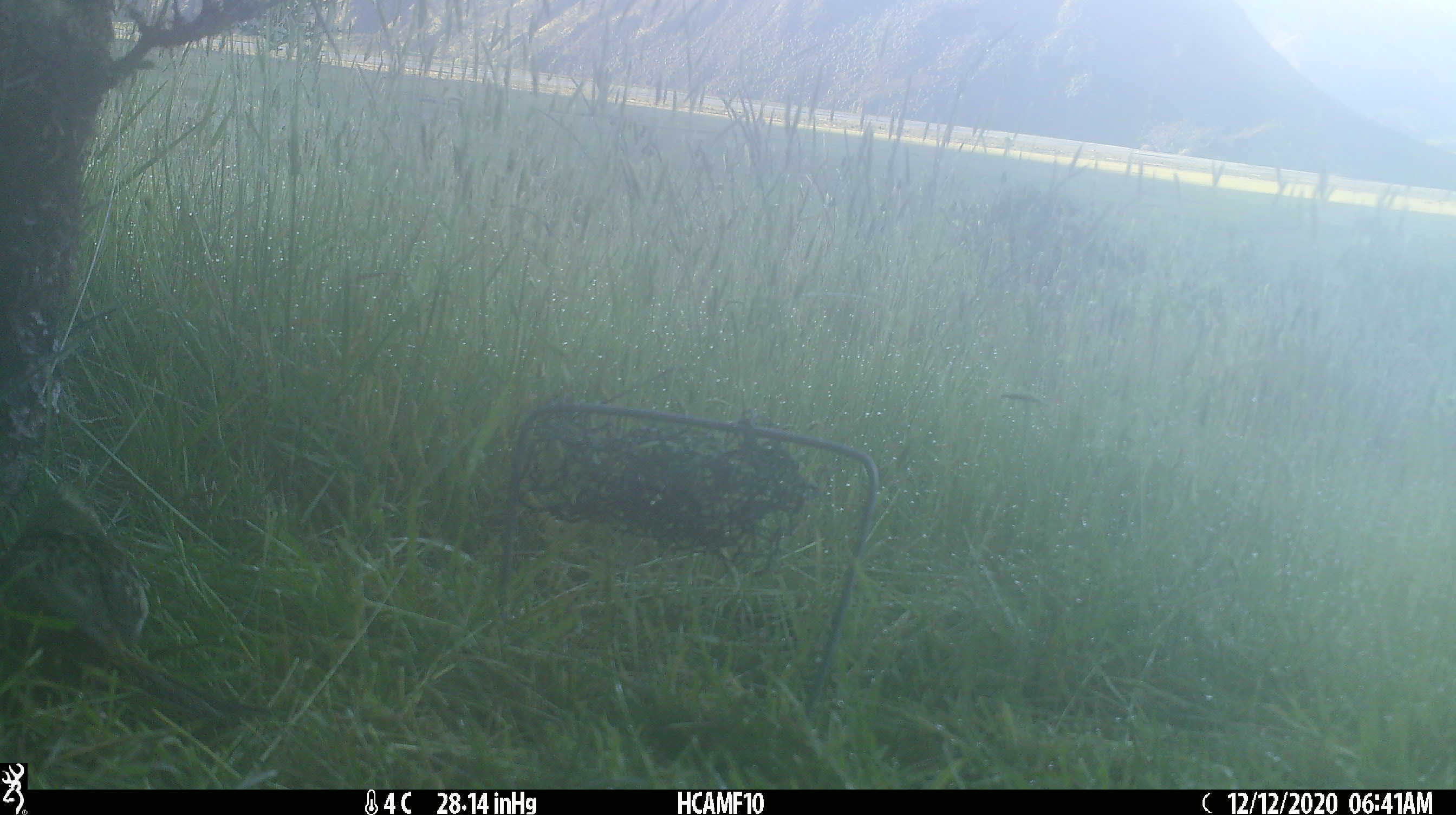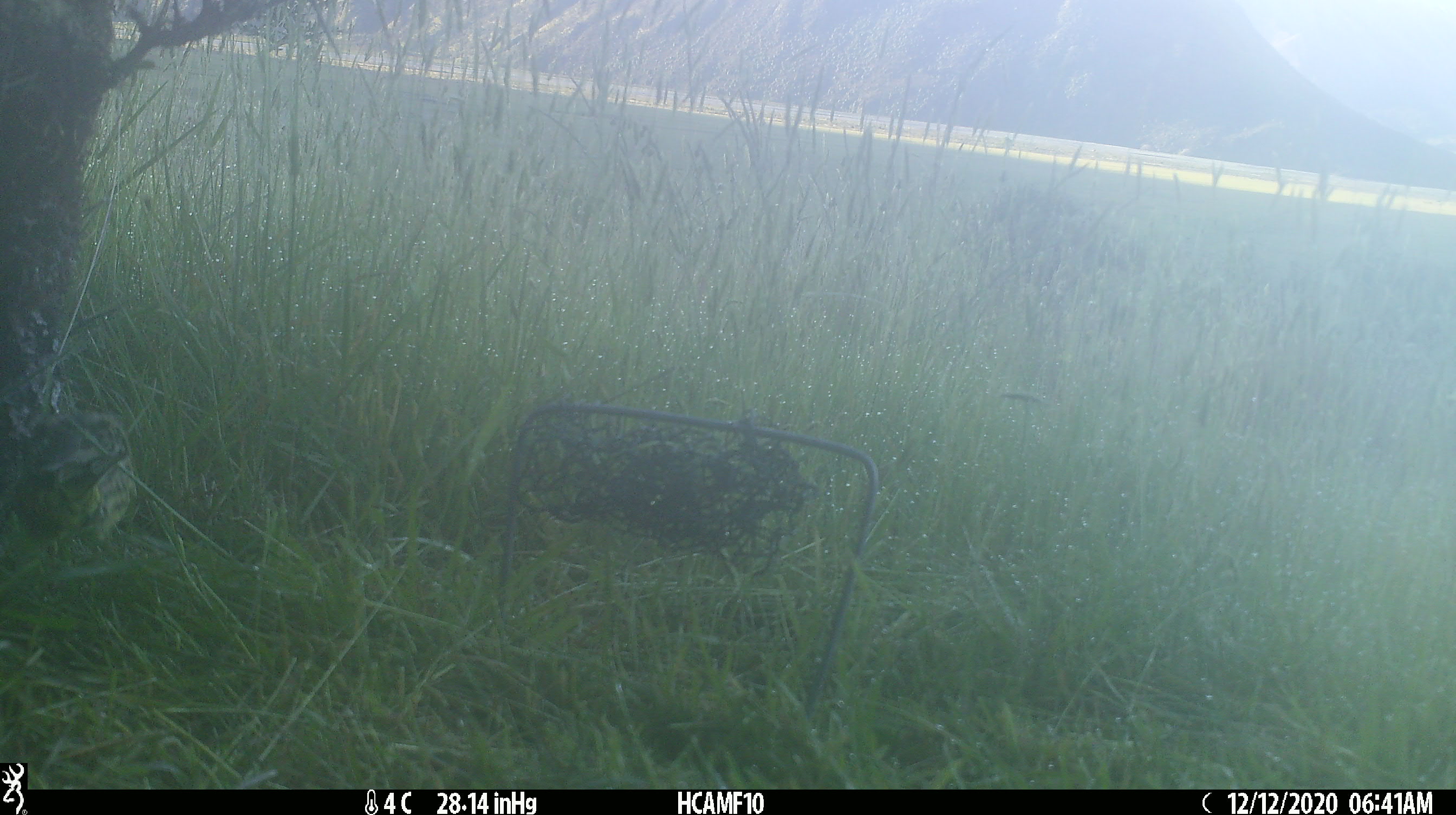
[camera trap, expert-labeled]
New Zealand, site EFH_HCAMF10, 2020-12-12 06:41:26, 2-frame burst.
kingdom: Animalia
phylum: Chordata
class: Aves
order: Passeriformes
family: Emberizidae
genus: Emberiza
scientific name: Emberiza citrinella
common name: yellowhammer